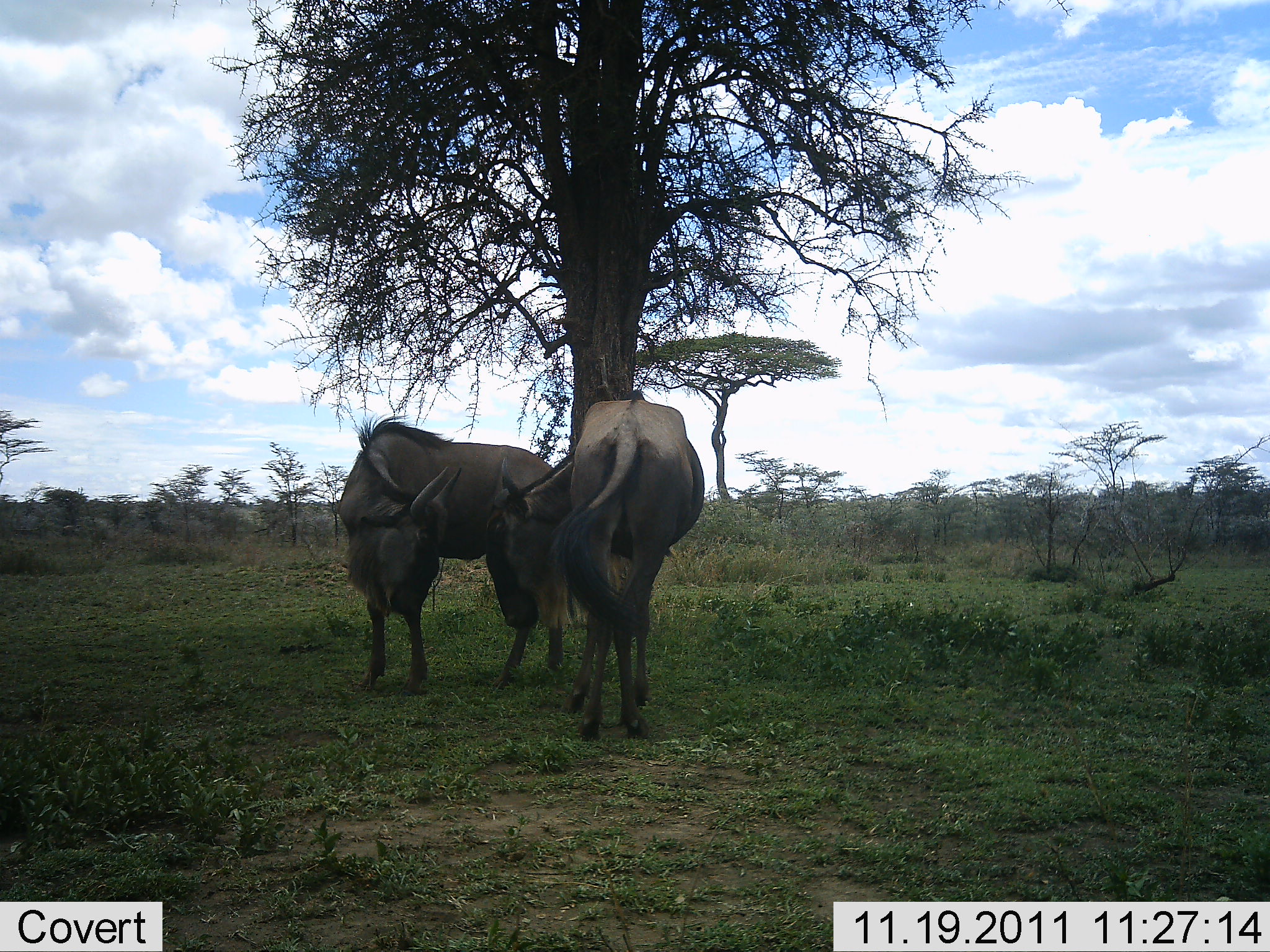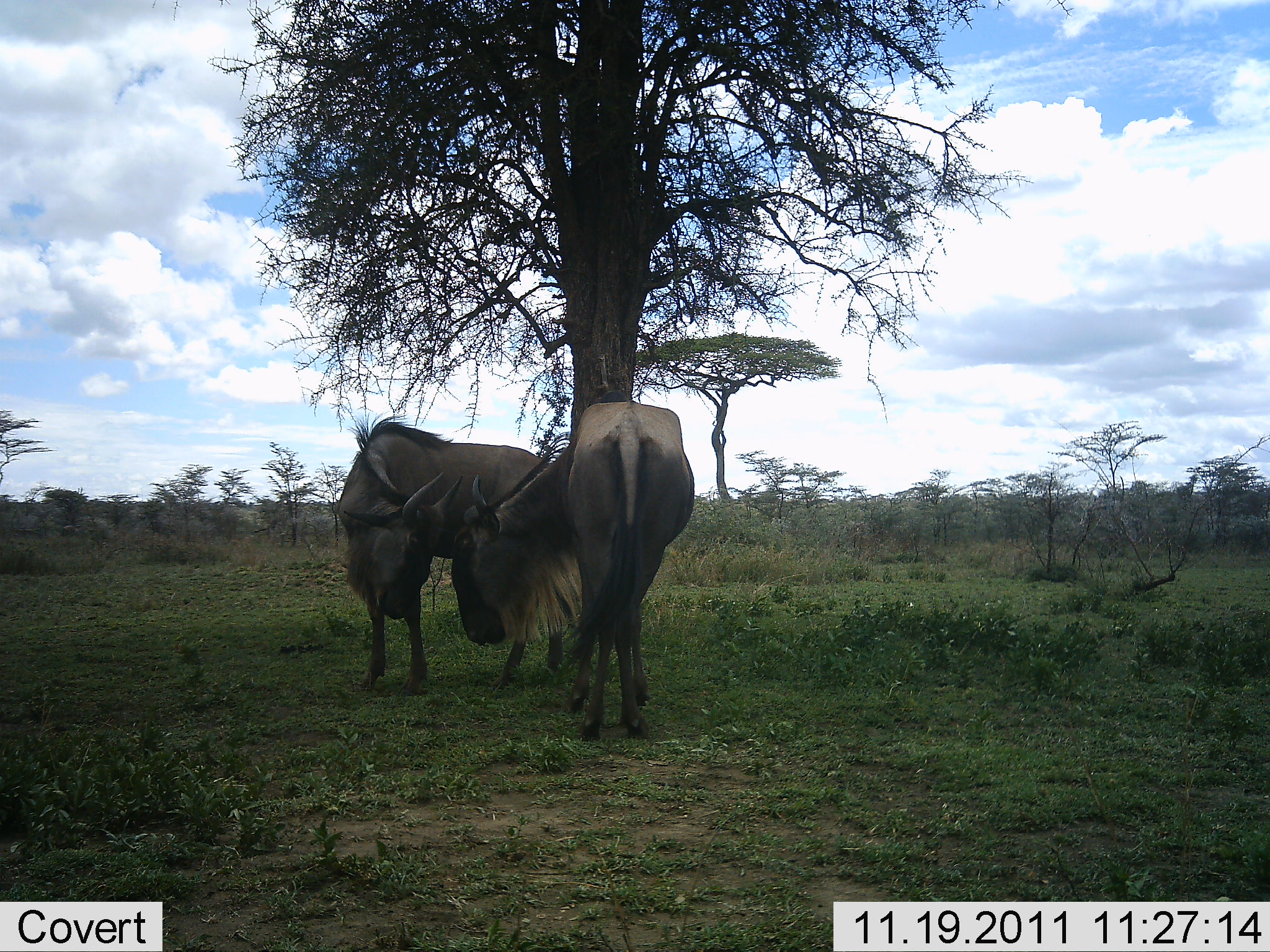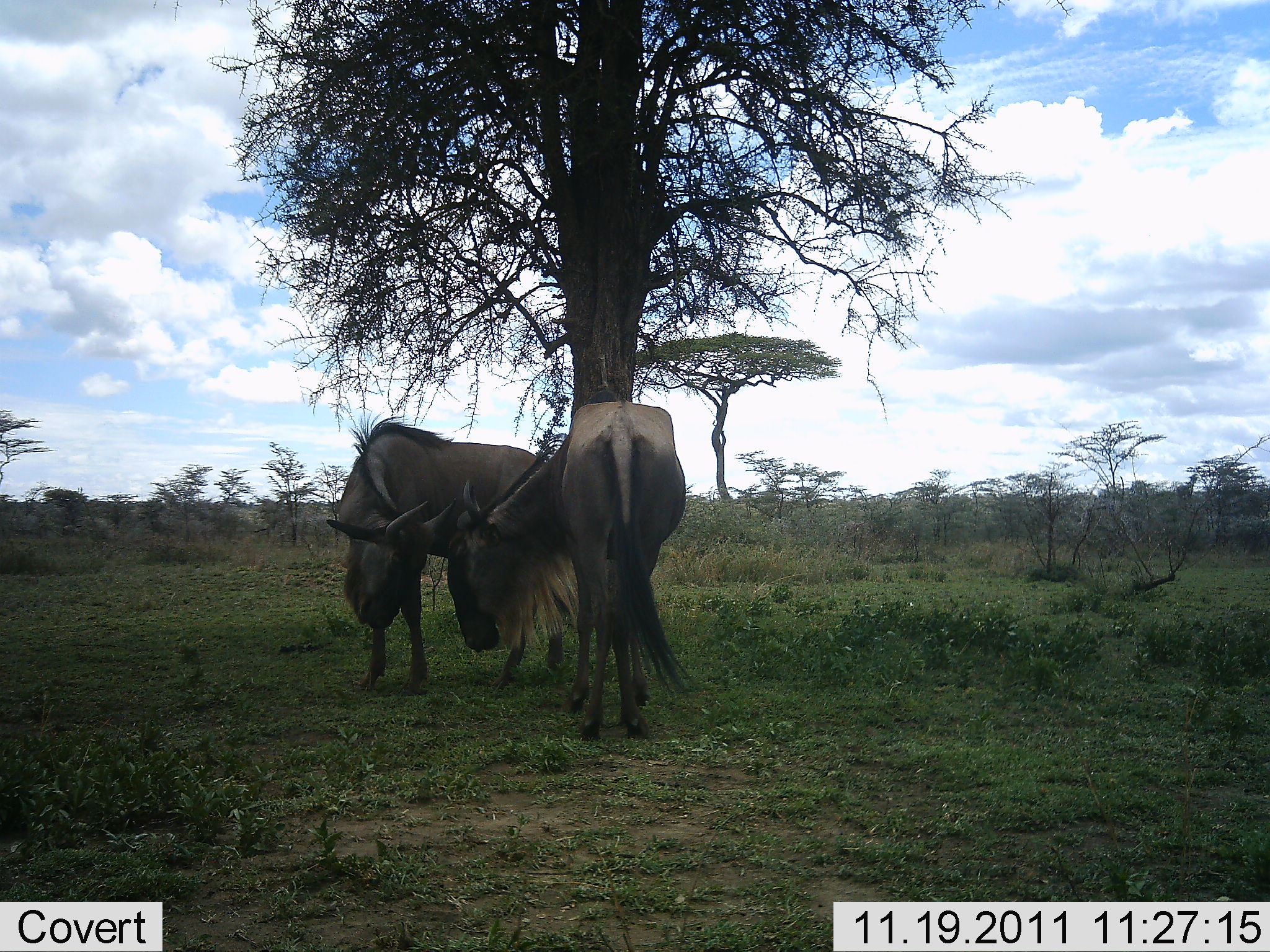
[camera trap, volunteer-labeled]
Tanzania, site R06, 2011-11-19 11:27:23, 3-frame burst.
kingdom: Animalia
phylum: Chordata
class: Mammalia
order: Artiodactyla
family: Bovidae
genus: Connochaetes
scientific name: Connochaetes taurinus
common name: blue wildebeest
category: wildebeest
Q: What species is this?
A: Wildebeest (blue wildebeest) (Connochaetes taurinus).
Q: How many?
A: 2.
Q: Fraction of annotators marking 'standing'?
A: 8%.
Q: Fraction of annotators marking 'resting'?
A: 0%.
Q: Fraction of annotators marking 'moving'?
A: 0%.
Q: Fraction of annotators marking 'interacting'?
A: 92%.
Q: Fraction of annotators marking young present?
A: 0%.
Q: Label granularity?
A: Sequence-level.